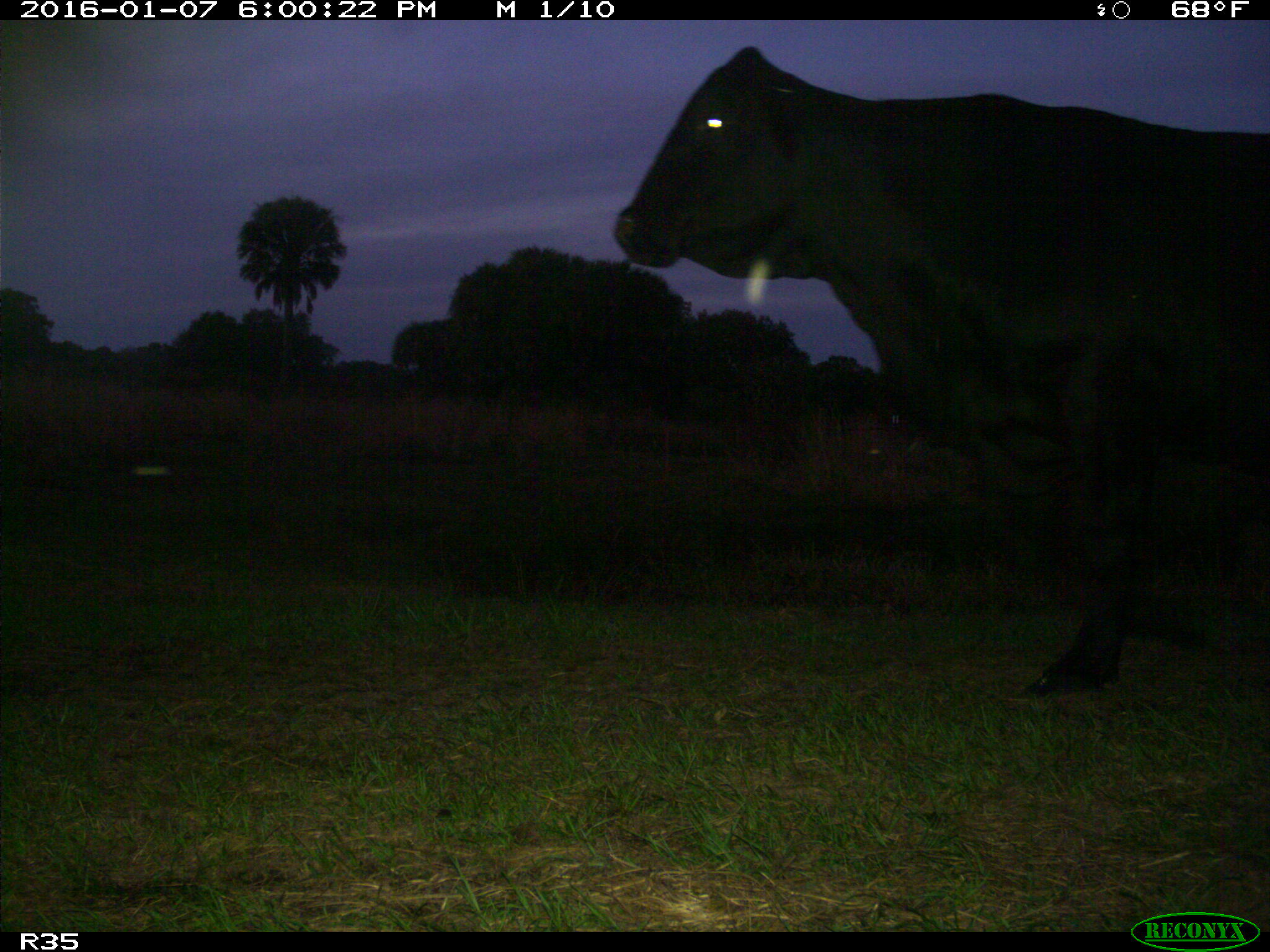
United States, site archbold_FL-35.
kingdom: Animalia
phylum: Chordata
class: Mammalia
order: Artiodactyla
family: Bovidae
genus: Bos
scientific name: Bos taurus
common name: domestic cow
Bos taurus (domestic cow).